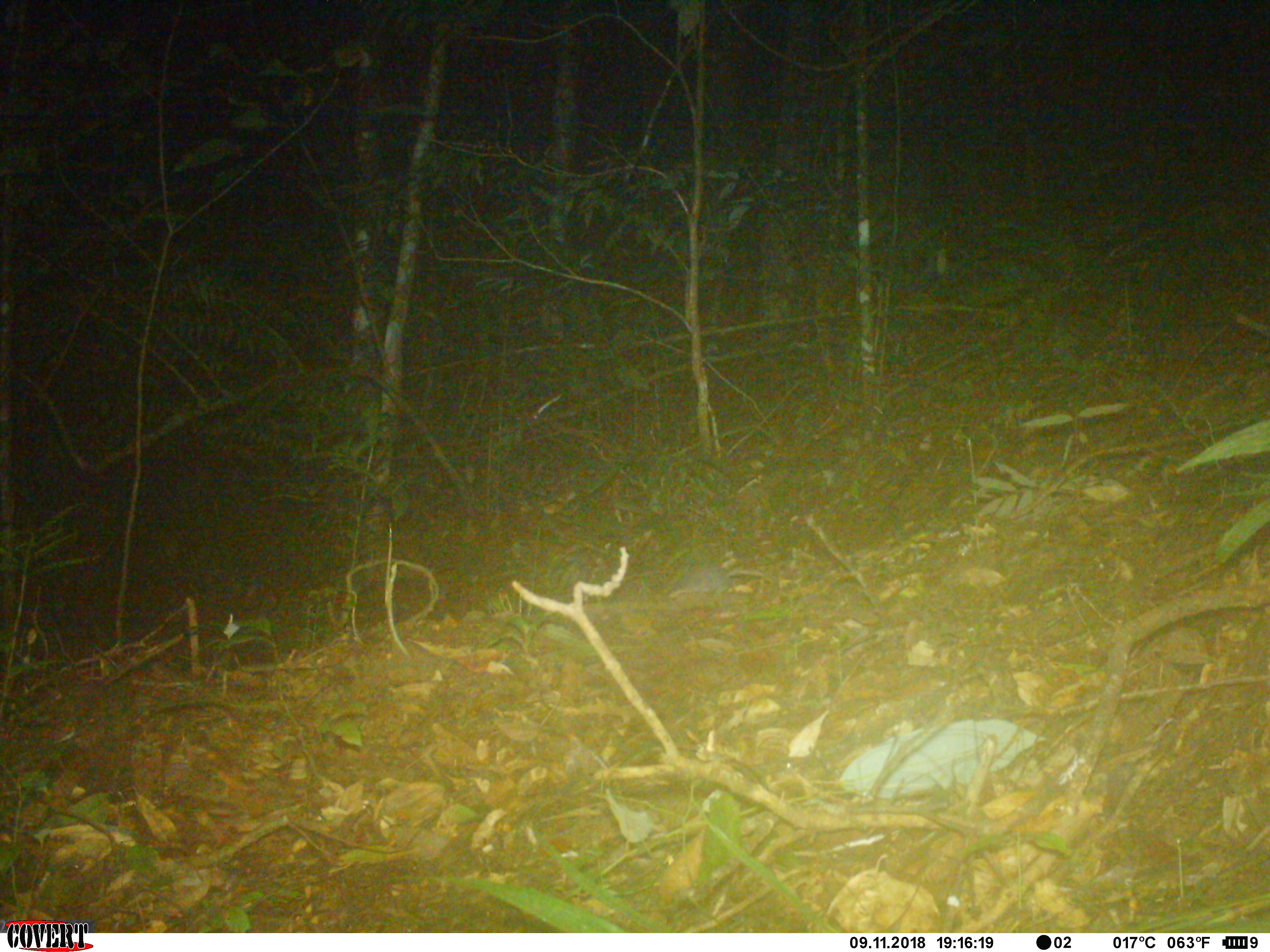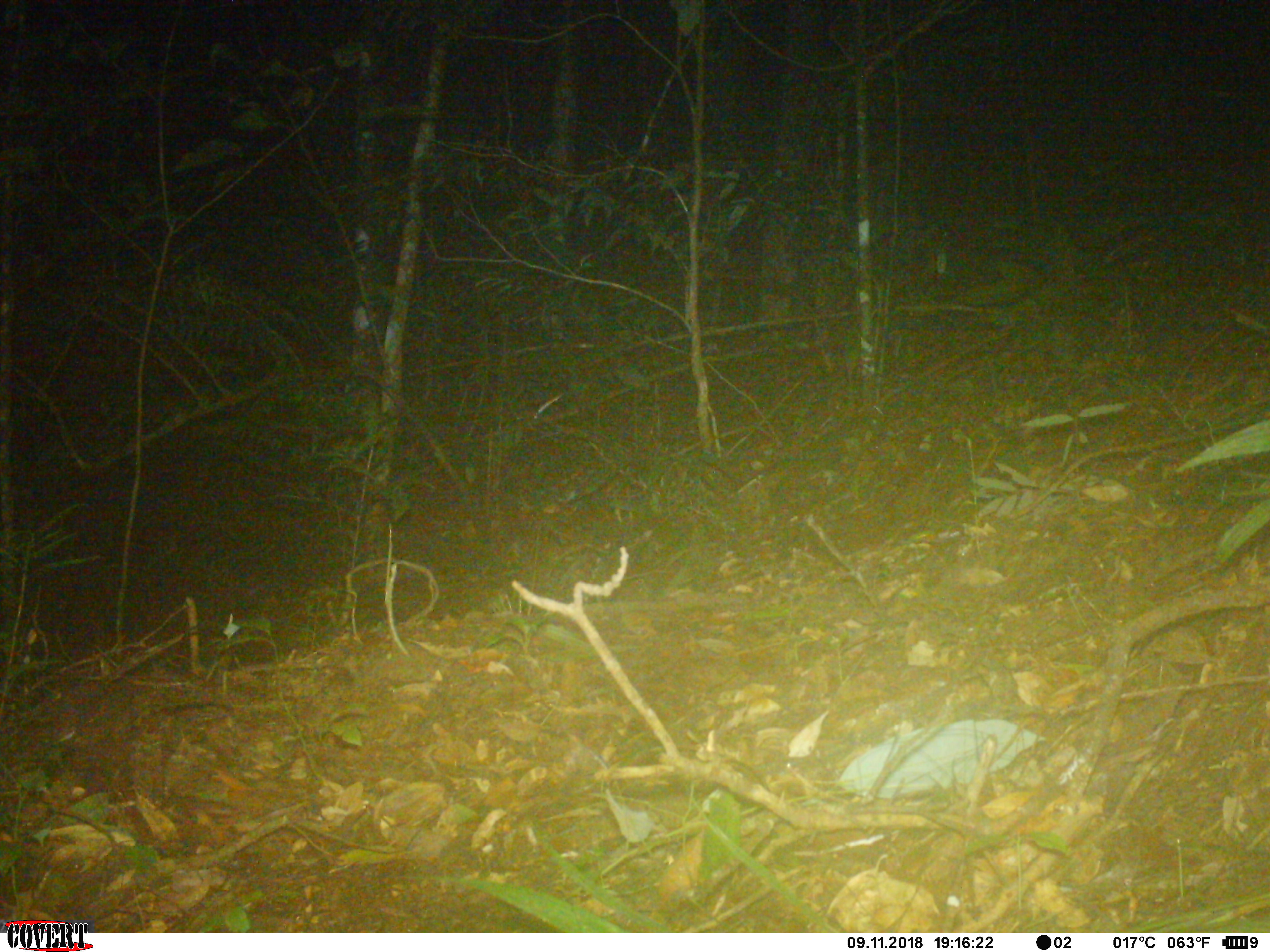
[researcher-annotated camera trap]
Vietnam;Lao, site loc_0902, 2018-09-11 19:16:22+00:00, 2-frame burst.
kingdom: Animalia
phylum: Chordata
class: Mammalia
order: Rodentia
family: Muridae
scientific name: Muridae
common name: old-world mice and rats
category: unidentified murid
Unidentified murid (old-world mice and rats) (Muridae). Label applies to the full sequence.